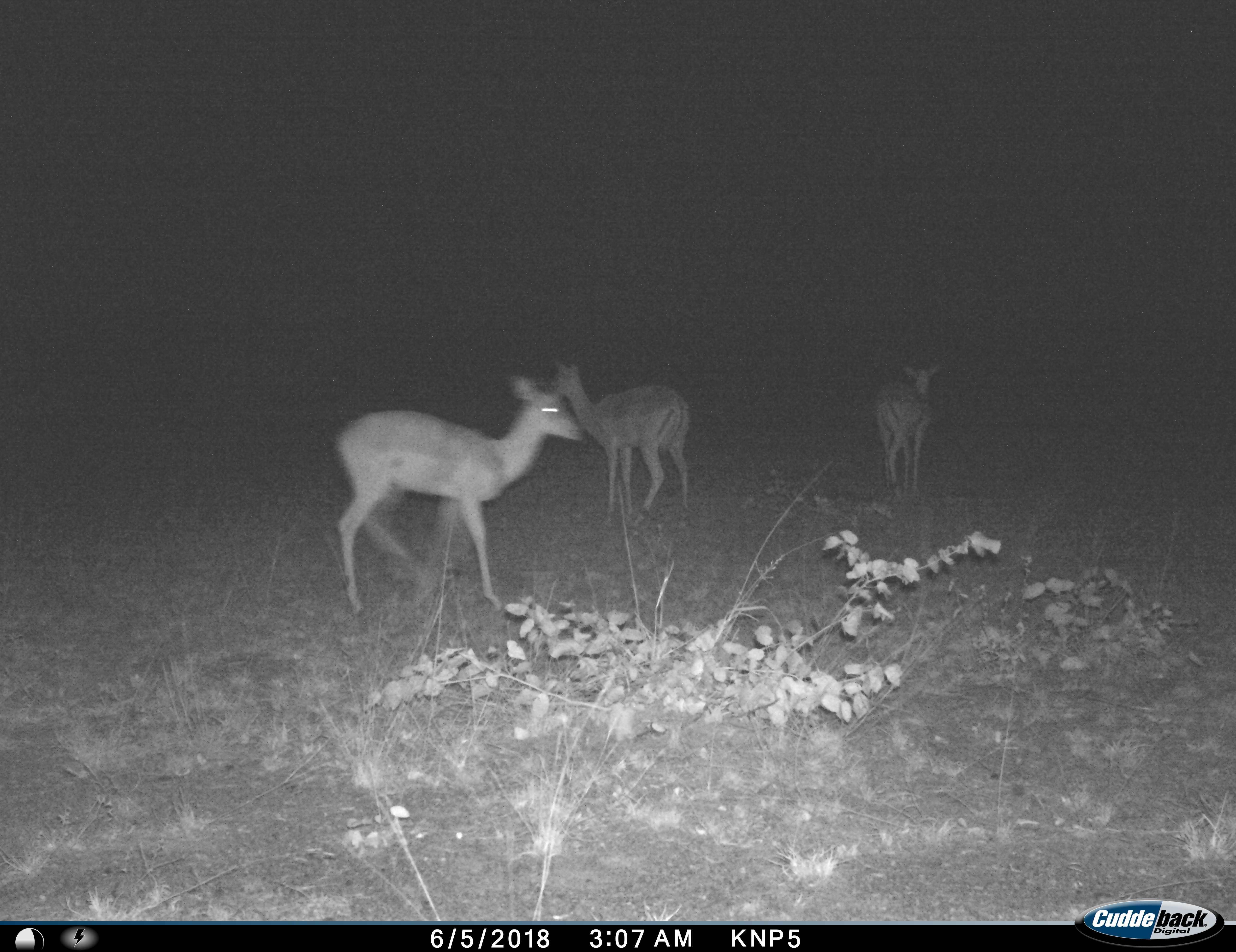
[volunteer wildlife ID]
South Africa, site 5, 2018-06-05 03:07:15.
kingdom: Animalia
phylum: Chordata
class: Mammalia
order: Artiodactyla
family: Bovidae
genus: Aepyceros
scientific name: Aepyceros melampus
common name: impala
Impala (Aepyceros melampus), count 3. Behavior (volunteer vote fractions): standing 90%, resting 0%, moving 90%, interacting 0%. Young present (vote fraction): 0%. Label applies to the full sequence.